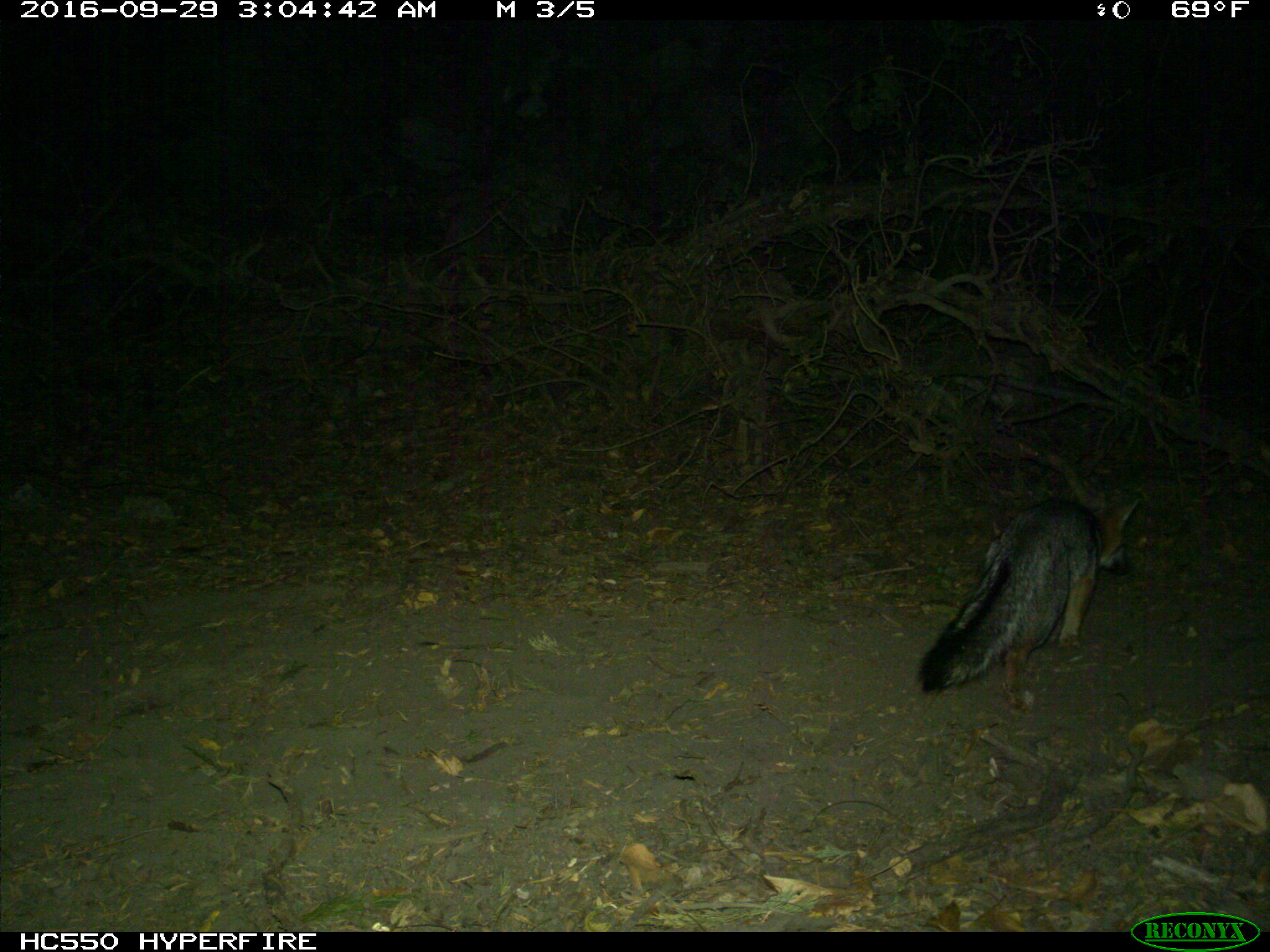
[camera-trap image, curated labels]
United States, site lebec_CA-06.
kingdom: Animalia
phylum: Chordata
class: Mammalia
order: Carnivora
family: Canidae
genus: Urocyon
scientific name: Urocyon cinereoargenteus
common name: gray fox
Urocyon cinereoargenteus (gray fox).